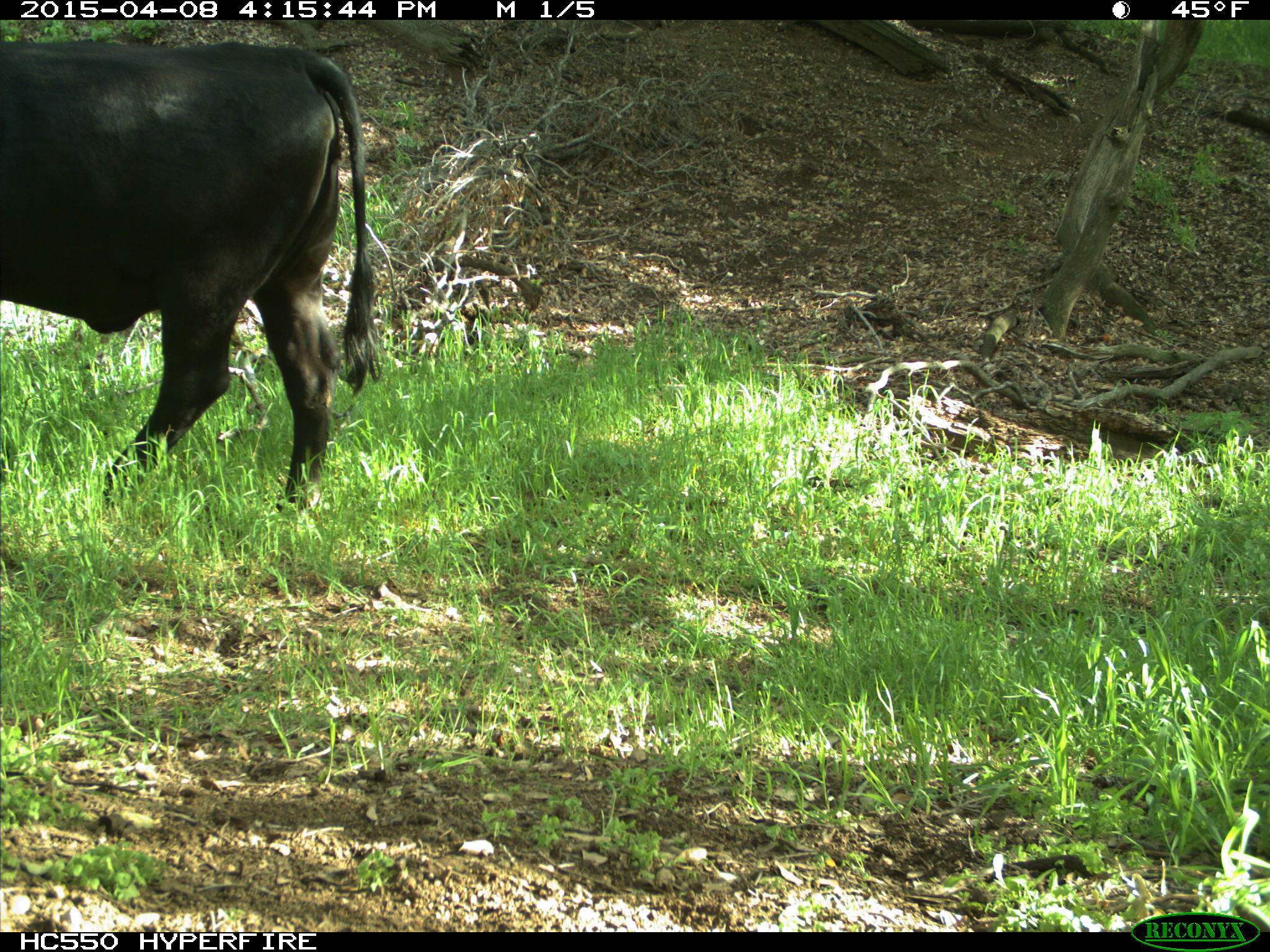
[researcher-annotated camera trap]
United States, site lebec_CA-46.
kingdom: Animalia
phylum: Chordata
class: Mammalia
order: Artiodactyla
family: Bovidae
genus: Bos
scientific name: Bos taurus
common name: domestic cow